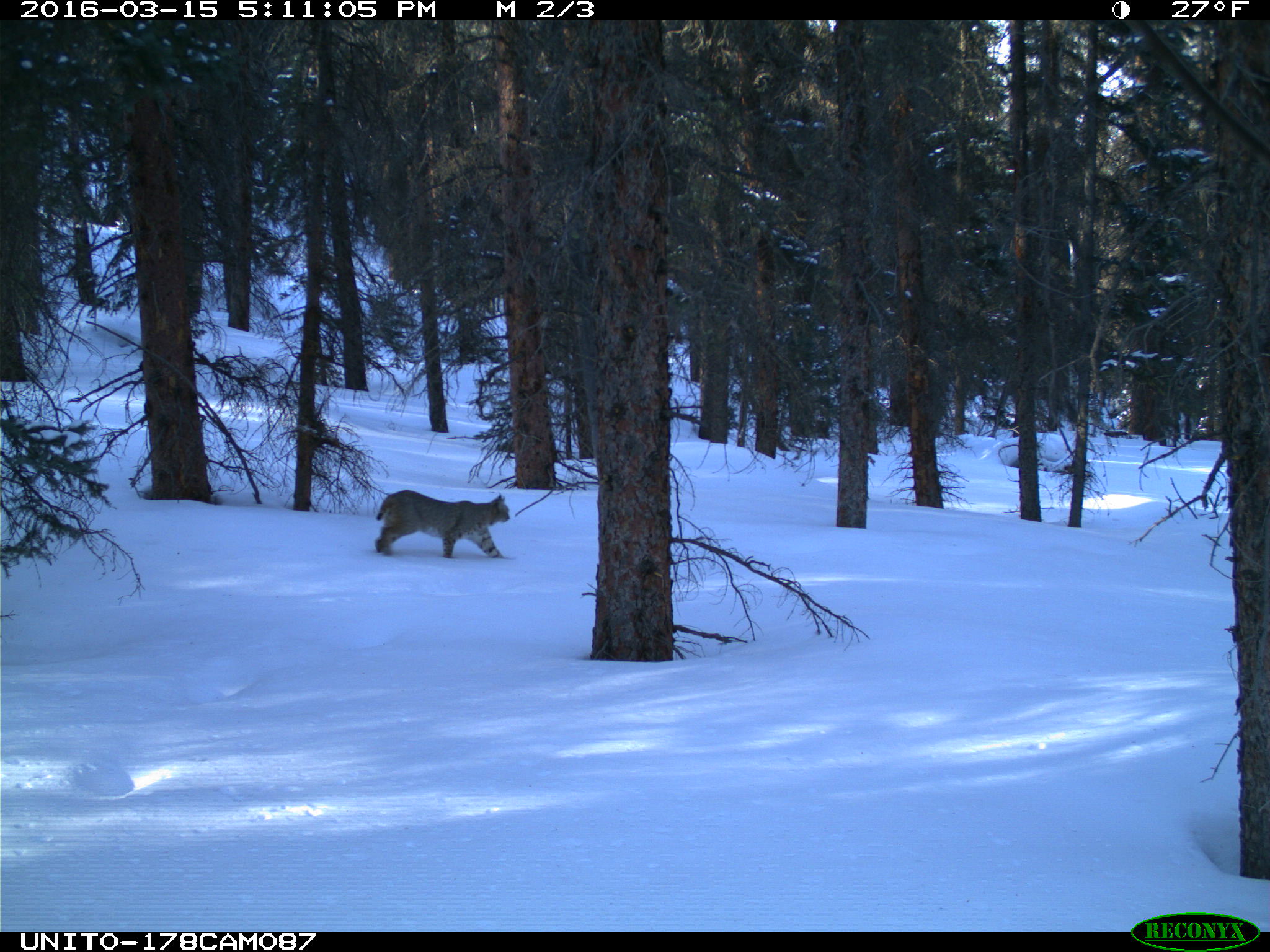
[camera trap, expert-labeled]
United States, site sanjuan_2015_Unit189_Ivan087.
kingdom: Animalia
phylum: Chordata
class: Mammalia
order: Carnivora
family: Felidae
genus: Lynx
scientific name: Lynx rufus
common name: bobcat